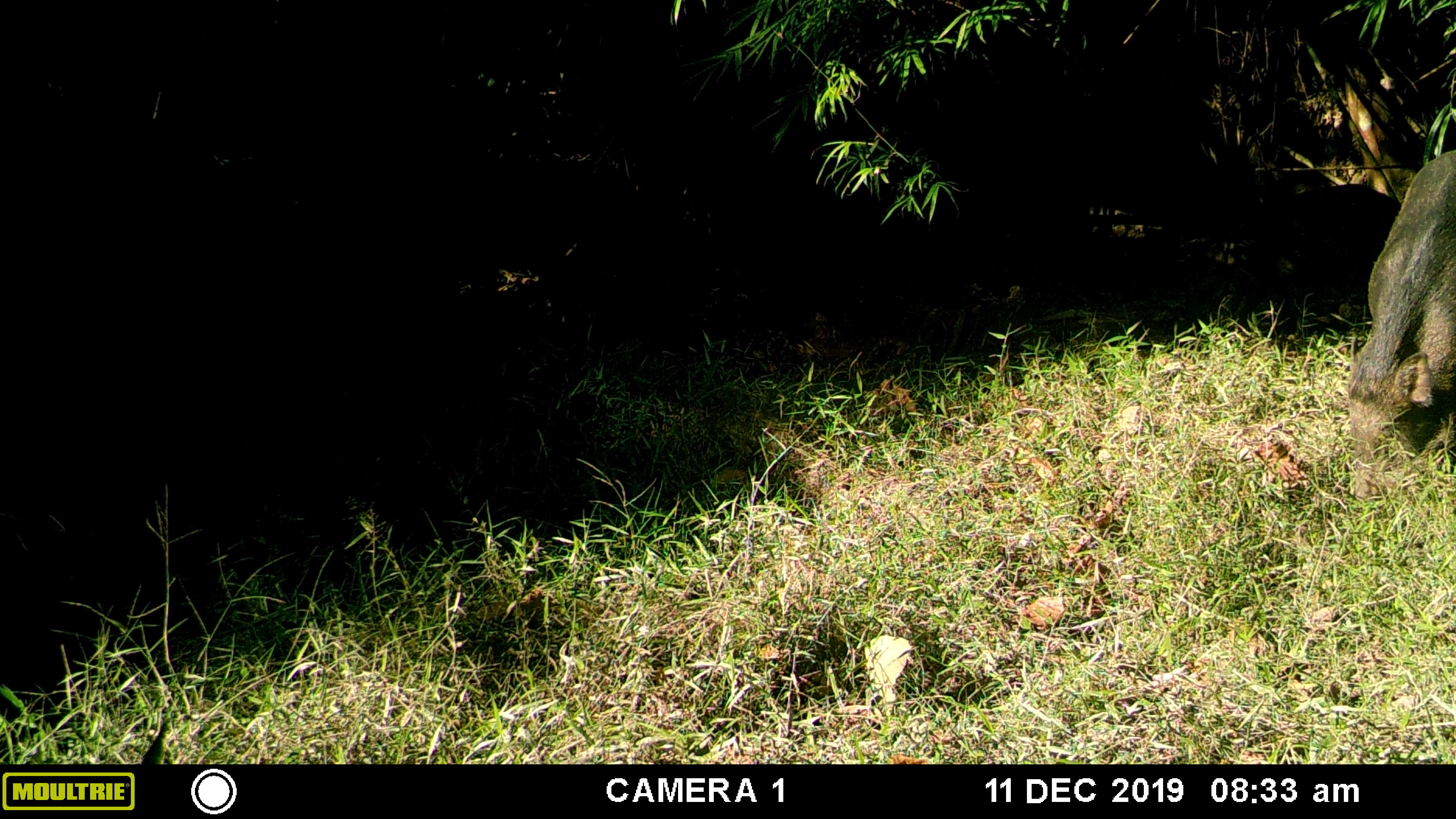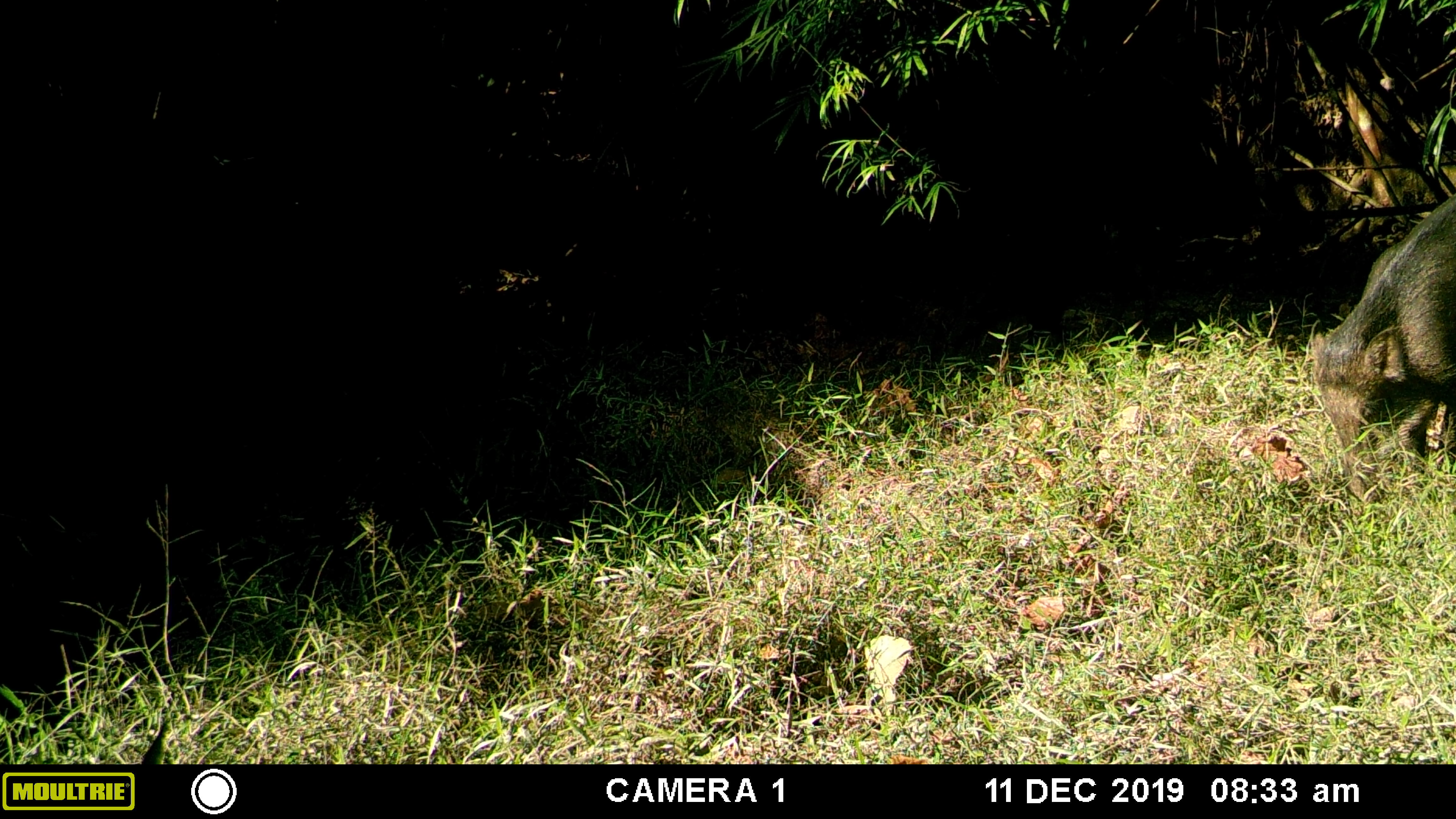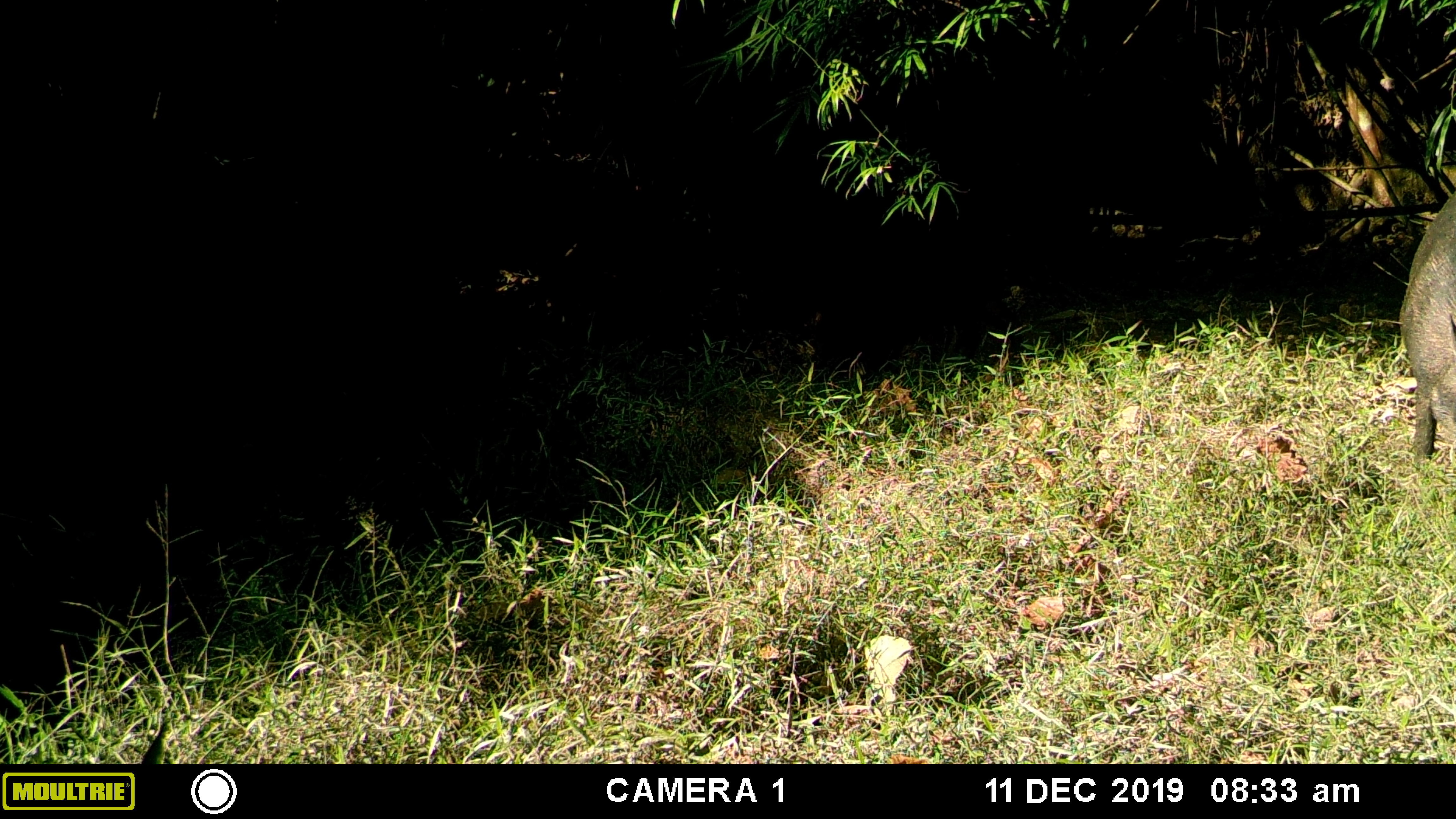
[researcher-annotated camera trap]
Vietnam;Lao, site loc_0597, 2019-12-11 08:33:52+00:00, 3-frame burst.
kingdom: Animalia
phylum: Chordata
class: Mammalia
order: Artiodactyla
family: Suidae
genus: Sus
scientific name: Sus scrofa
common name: eurasian wild pig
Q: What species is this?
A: Eurasian wild pig (Sus scrofa).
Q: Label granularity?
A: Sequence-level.